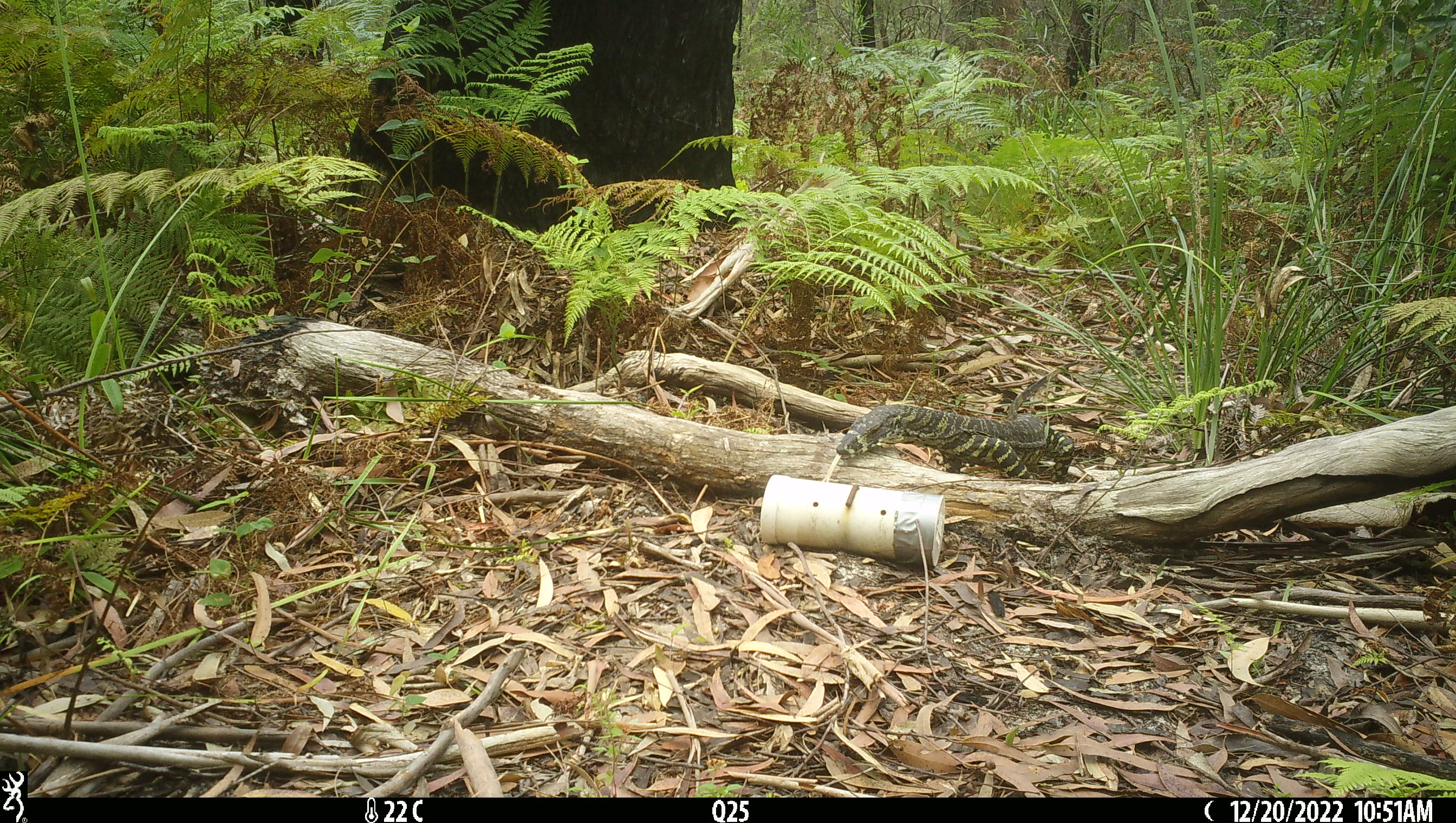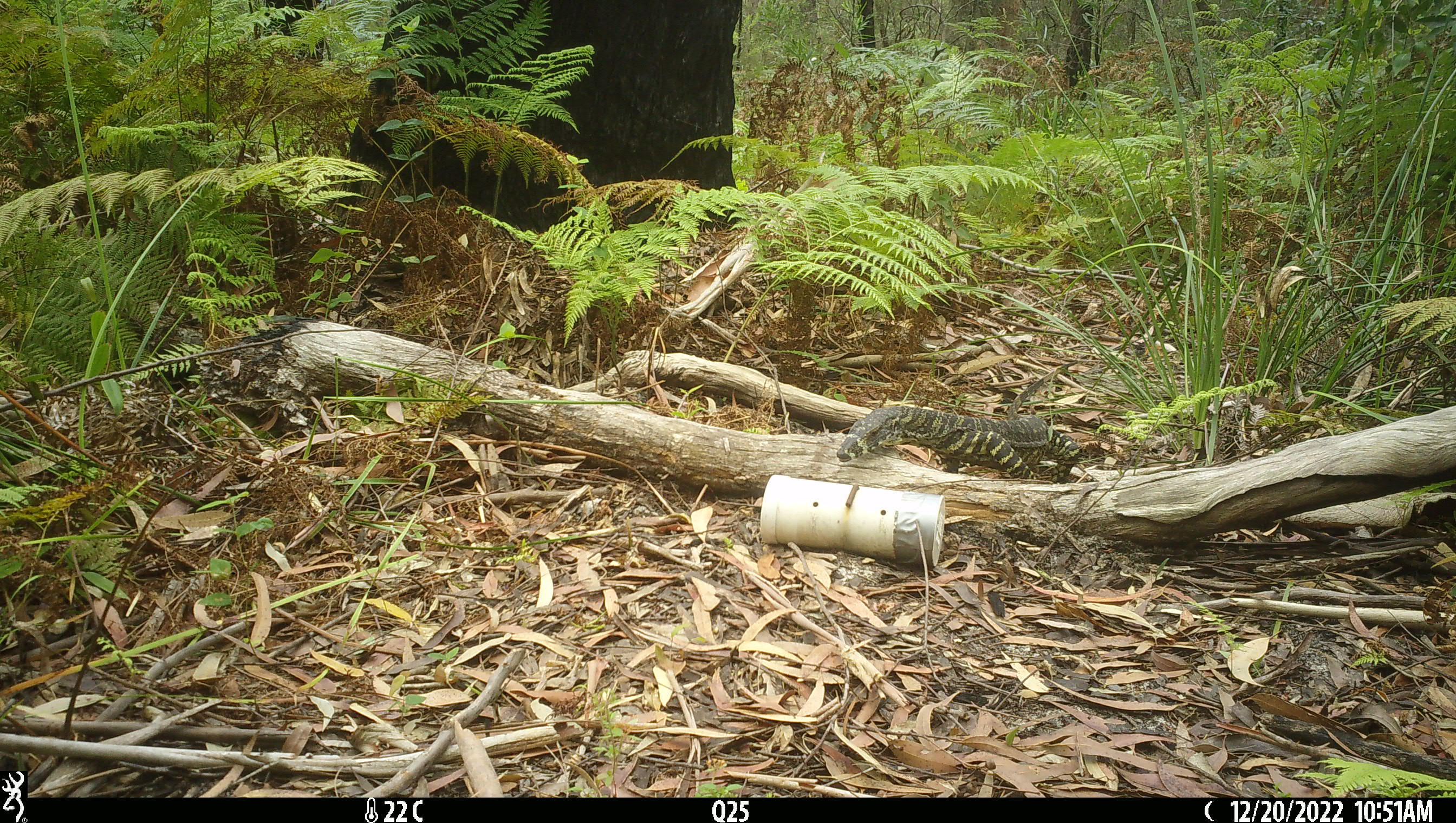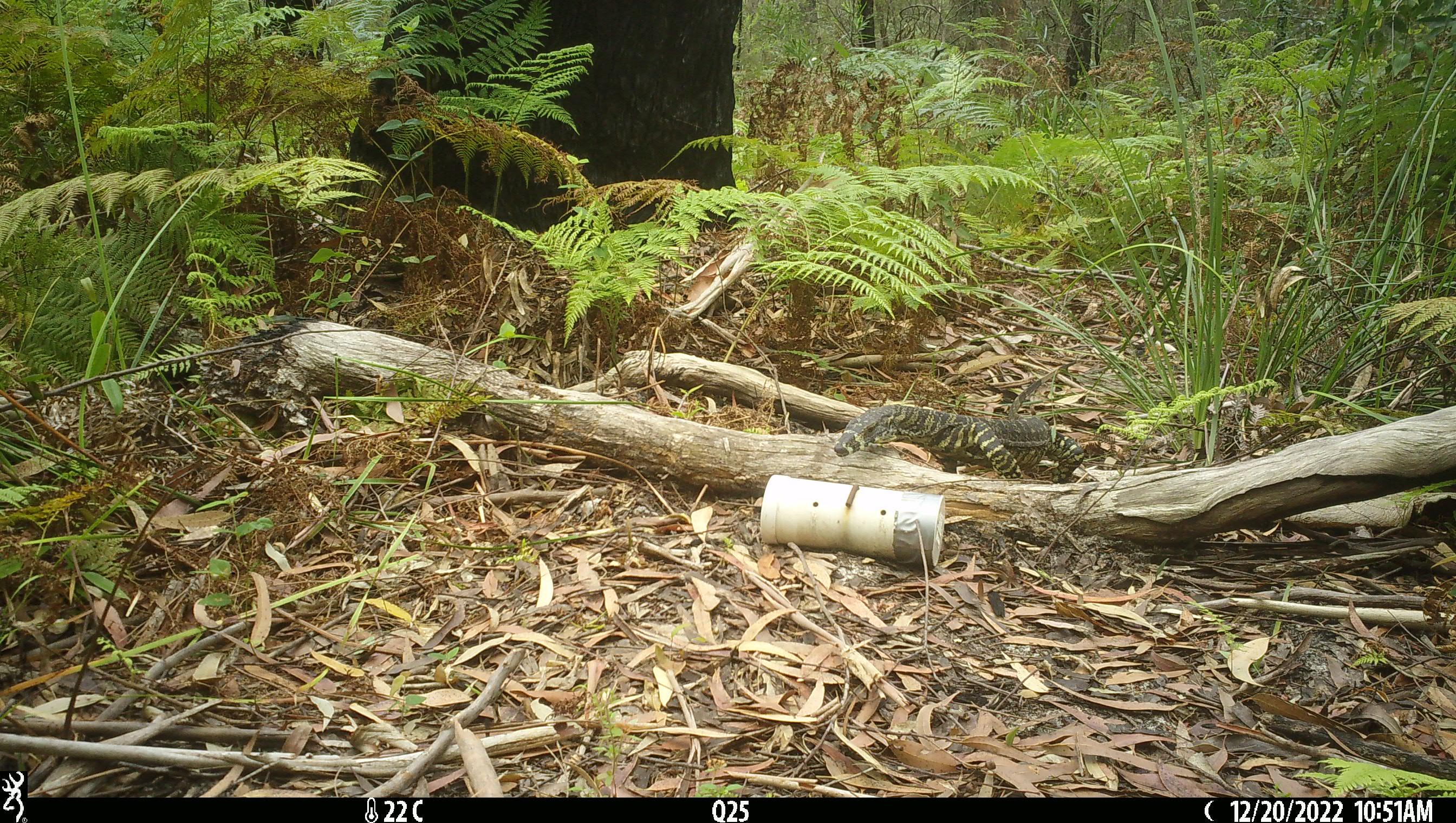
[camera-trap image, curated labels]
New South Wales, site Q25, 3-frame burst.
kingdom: Animalia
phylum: Chordata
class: Reptilia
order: Squamata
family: Varanidae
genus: Varanus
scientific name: Varanus varius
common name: lace monitor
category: goanna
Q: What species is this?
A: Goanna (lace monitor) (Varanus varius).